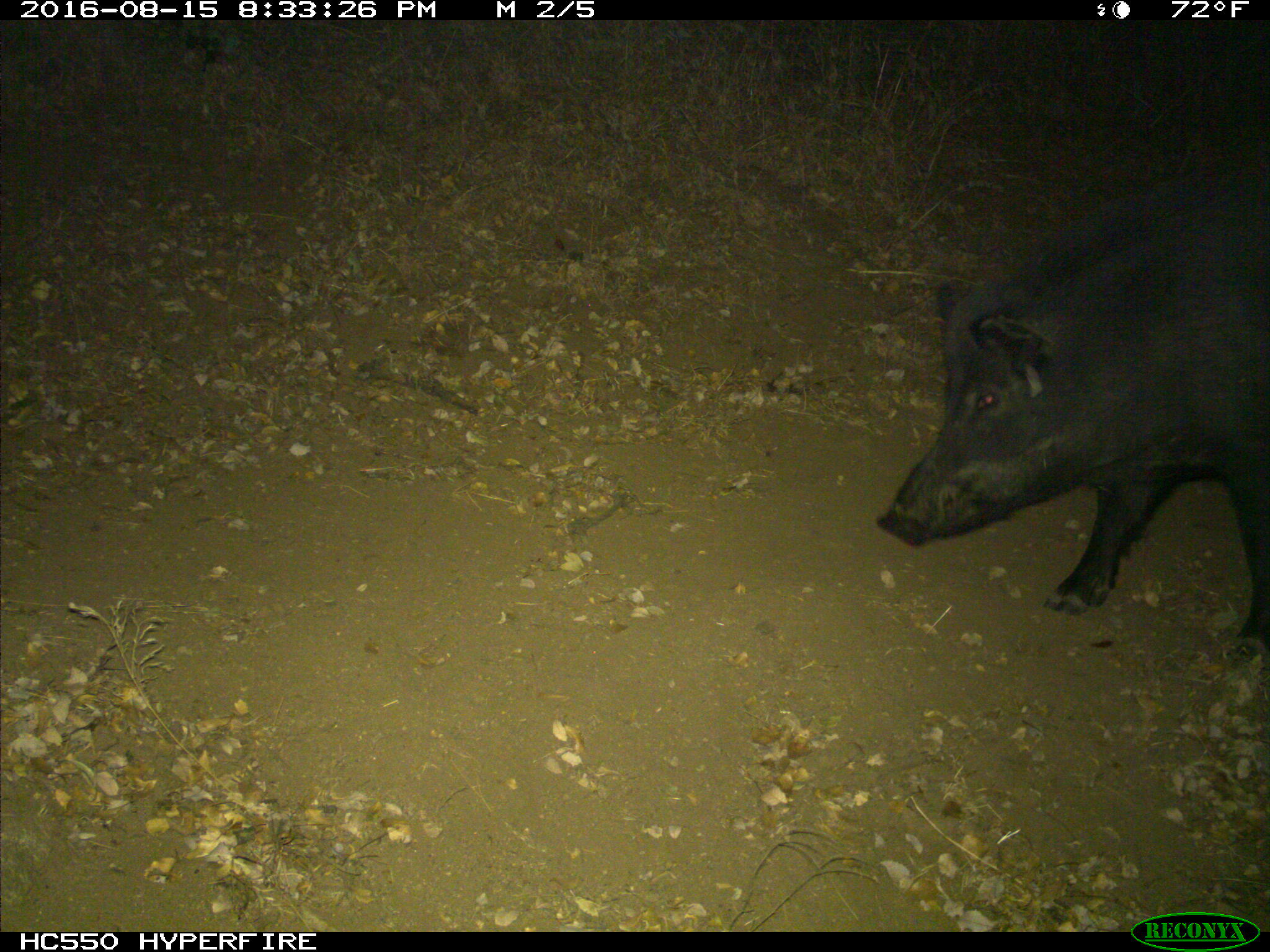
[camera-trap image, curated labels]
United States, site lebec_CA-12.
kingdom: Animalia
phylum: Chordata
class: Mammalia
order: Artiodactyla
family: Suidae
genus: Sus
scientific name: Sus scrofa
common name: wild boar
Sus scrofa (wild boar).